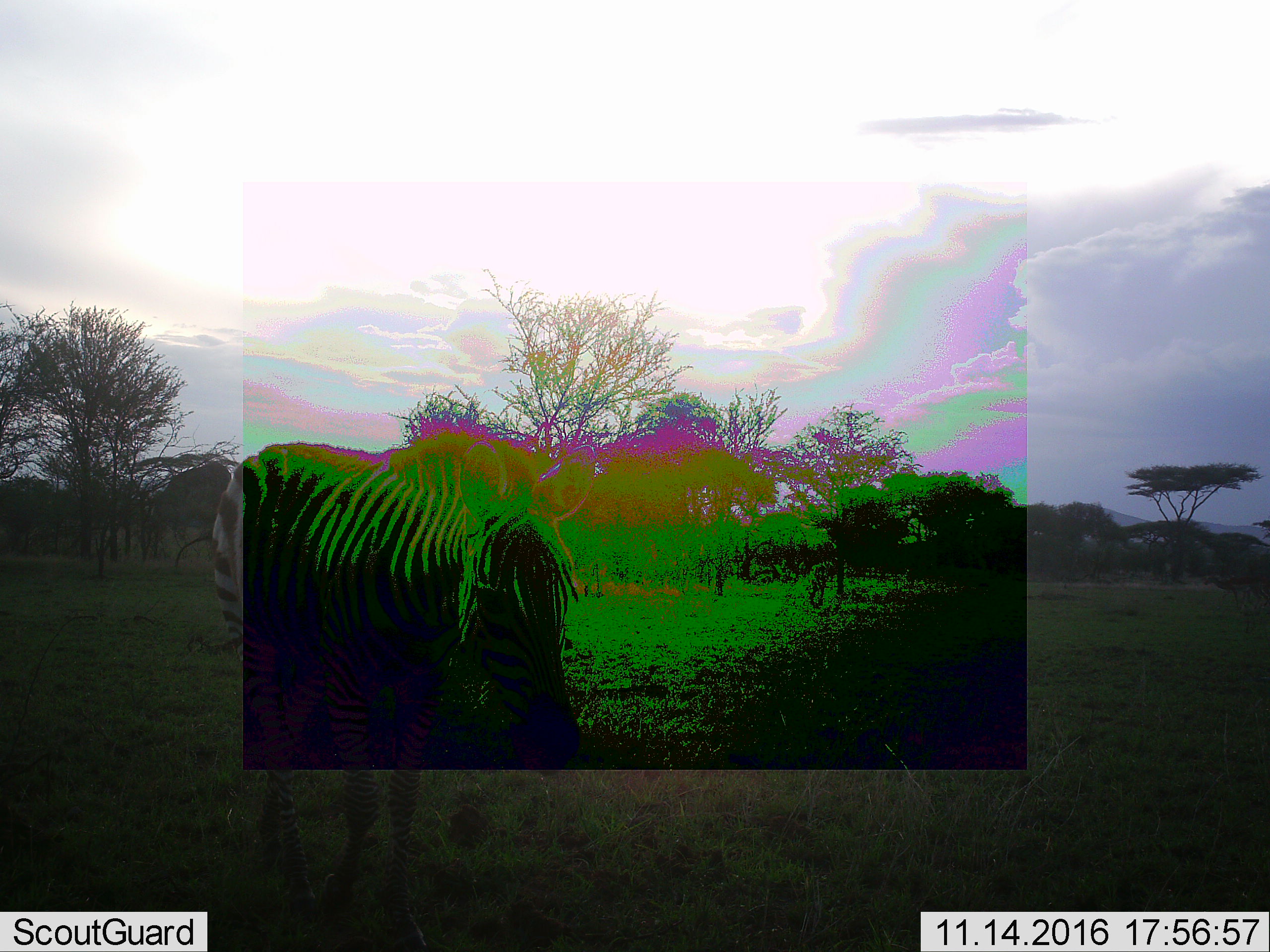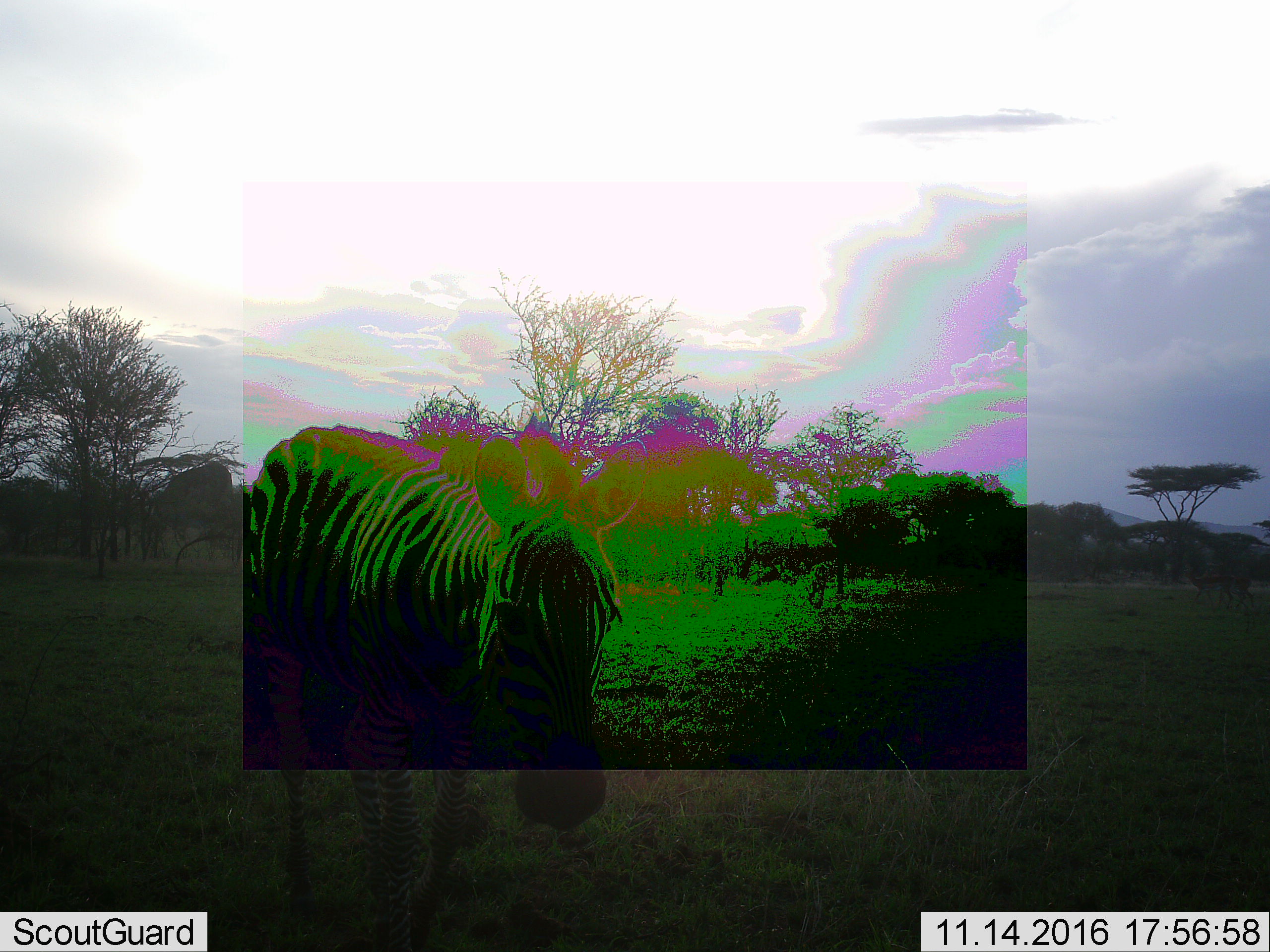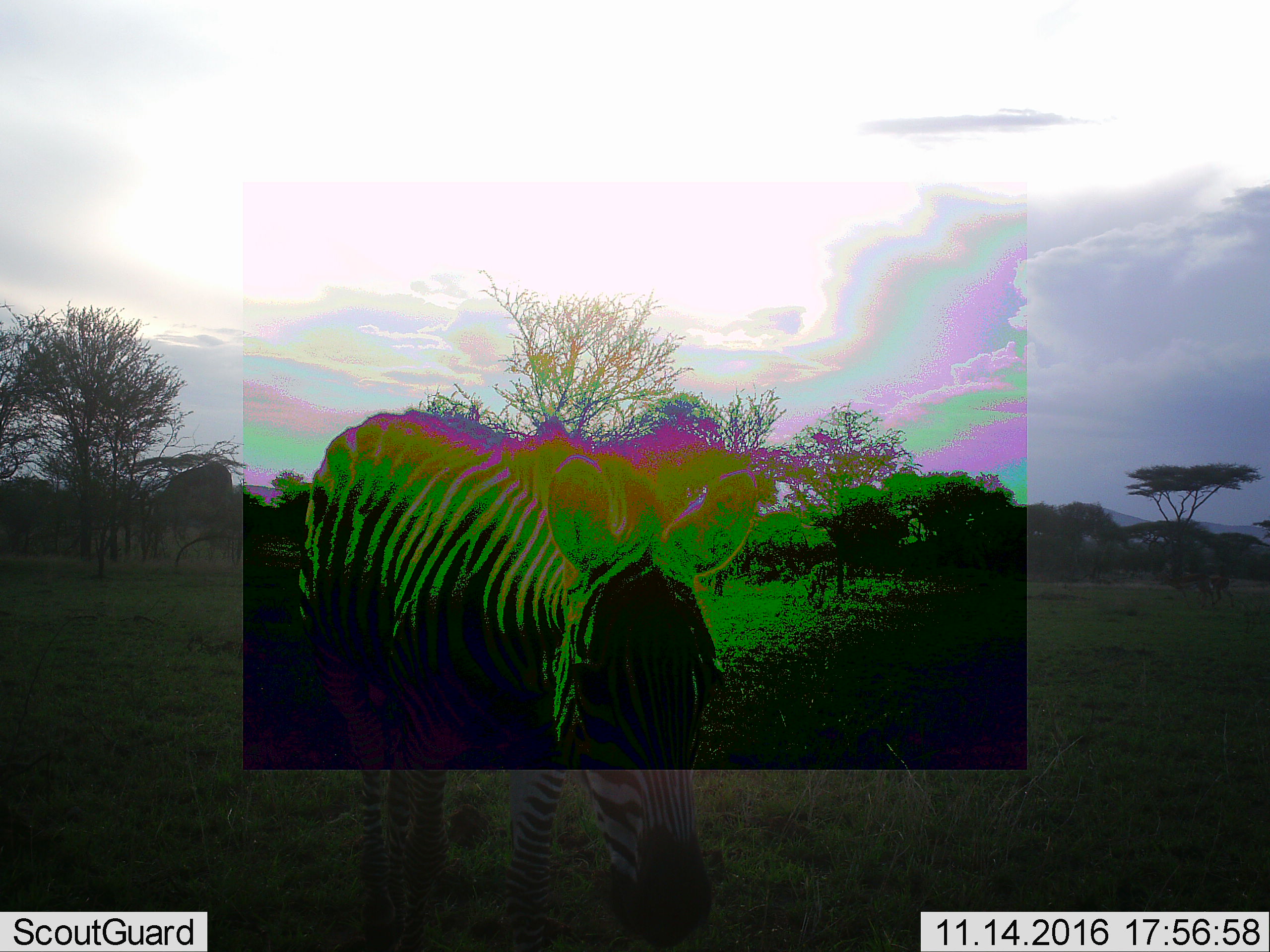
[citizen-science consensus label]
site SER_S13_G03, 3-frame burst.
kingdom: Animalia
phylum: Chordata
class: Mammalia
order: Perissodactyla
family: Equidae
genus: Equus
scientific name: Equus quagga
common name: plains zebra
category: zebraplains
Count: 1.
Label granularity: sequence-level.